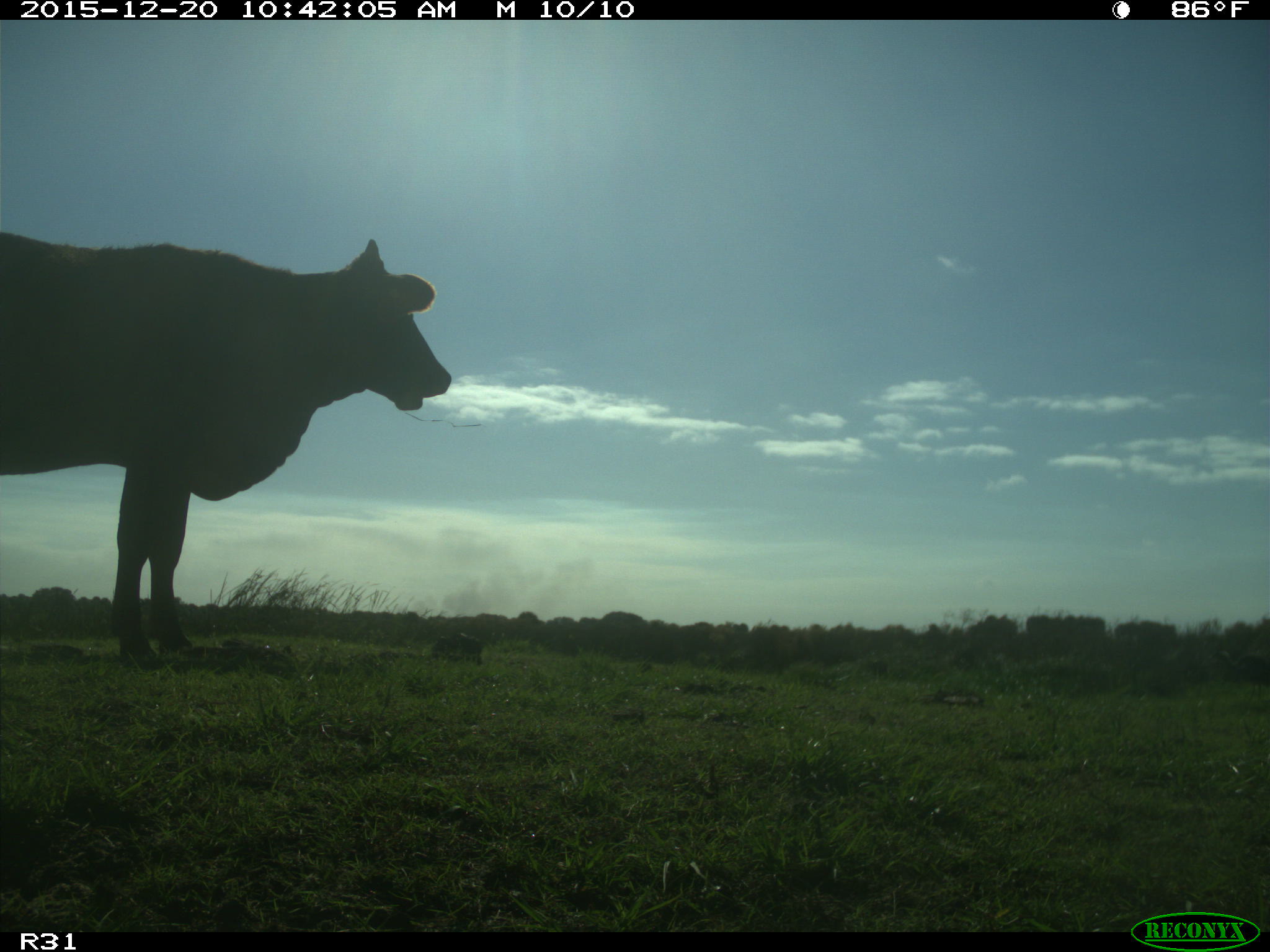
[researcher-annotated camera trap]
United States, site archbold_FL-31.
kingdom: Animalia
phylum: Chordata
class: Mammalia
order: Artiodactyla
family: Bovidae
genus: Bos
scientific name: Bos taurus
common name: domestic cow